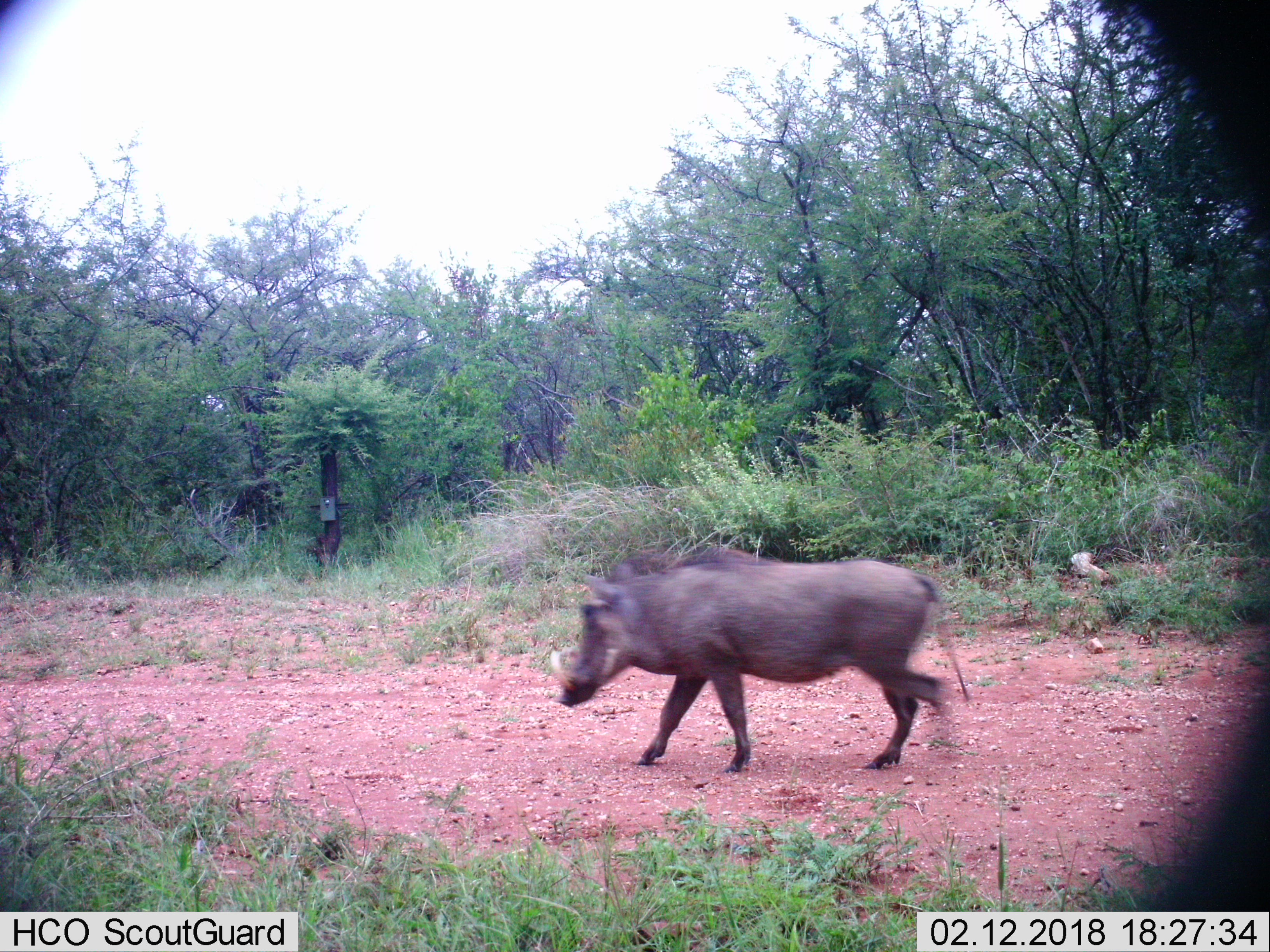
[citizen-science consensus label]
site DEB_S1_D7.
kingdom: Animalia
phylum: Chordata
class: Mammalia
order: Artiodactyla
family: Suidae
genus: Phacochoerus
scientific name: Phacochoerus africanus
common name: warthog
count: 1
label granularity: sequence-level